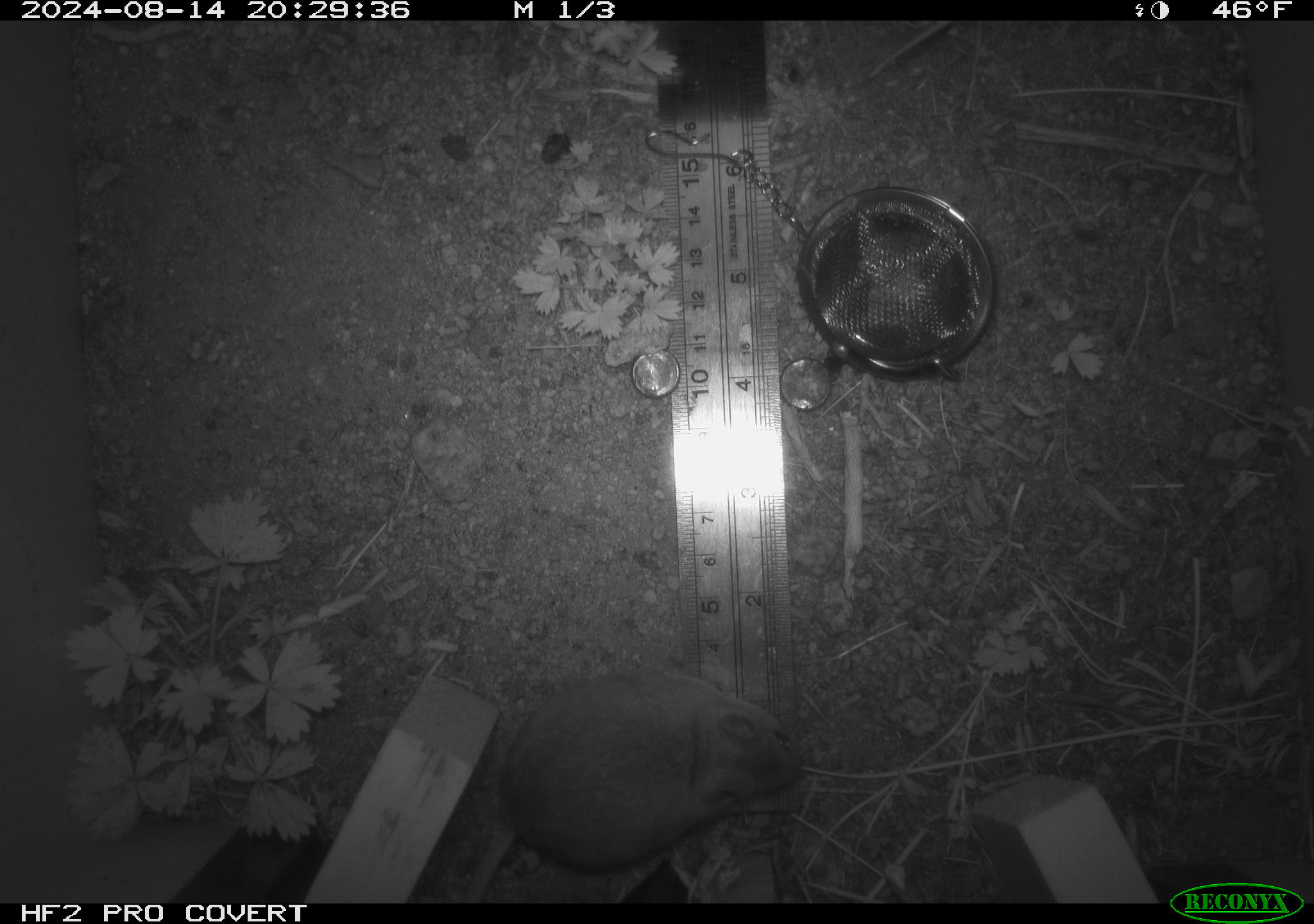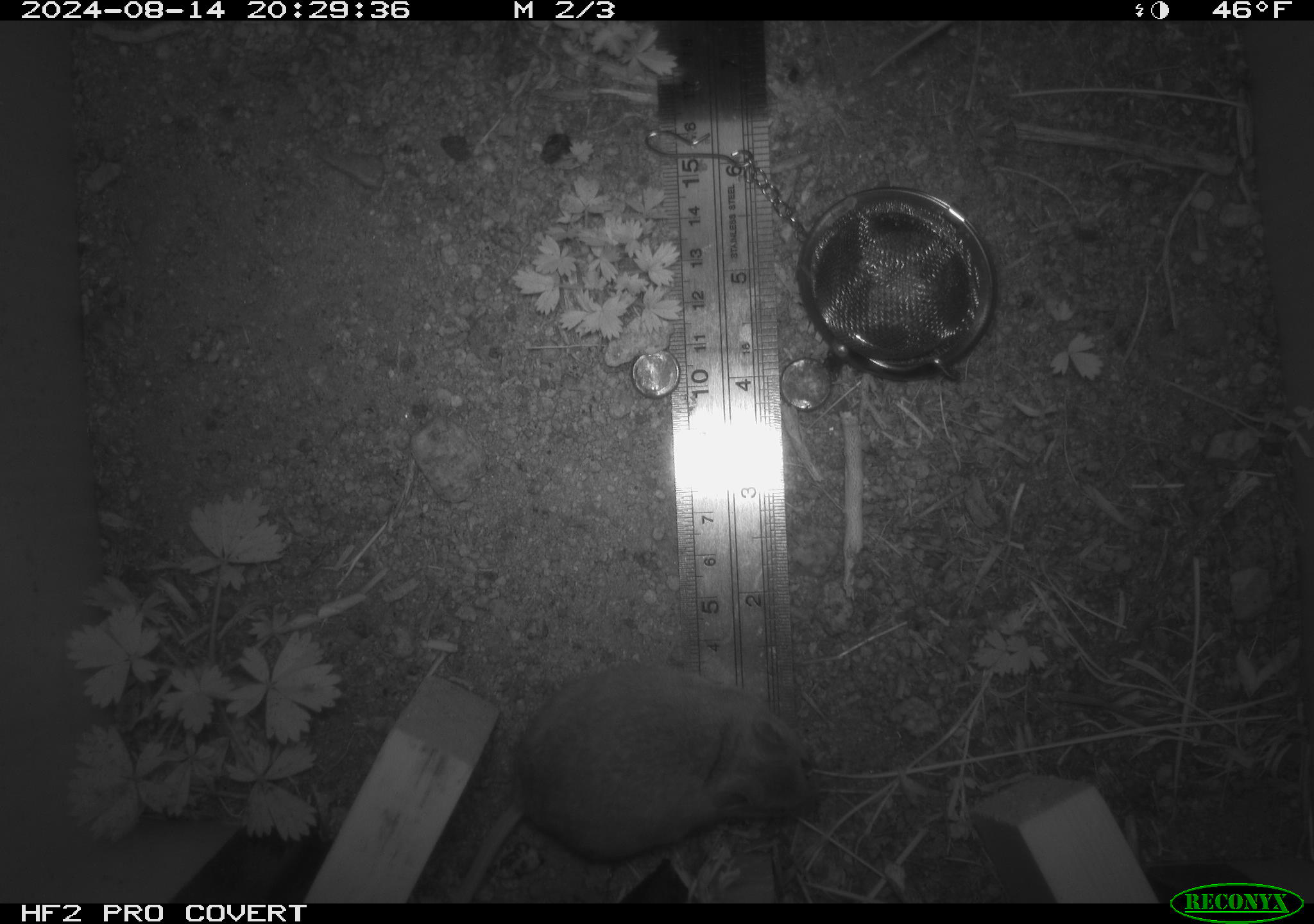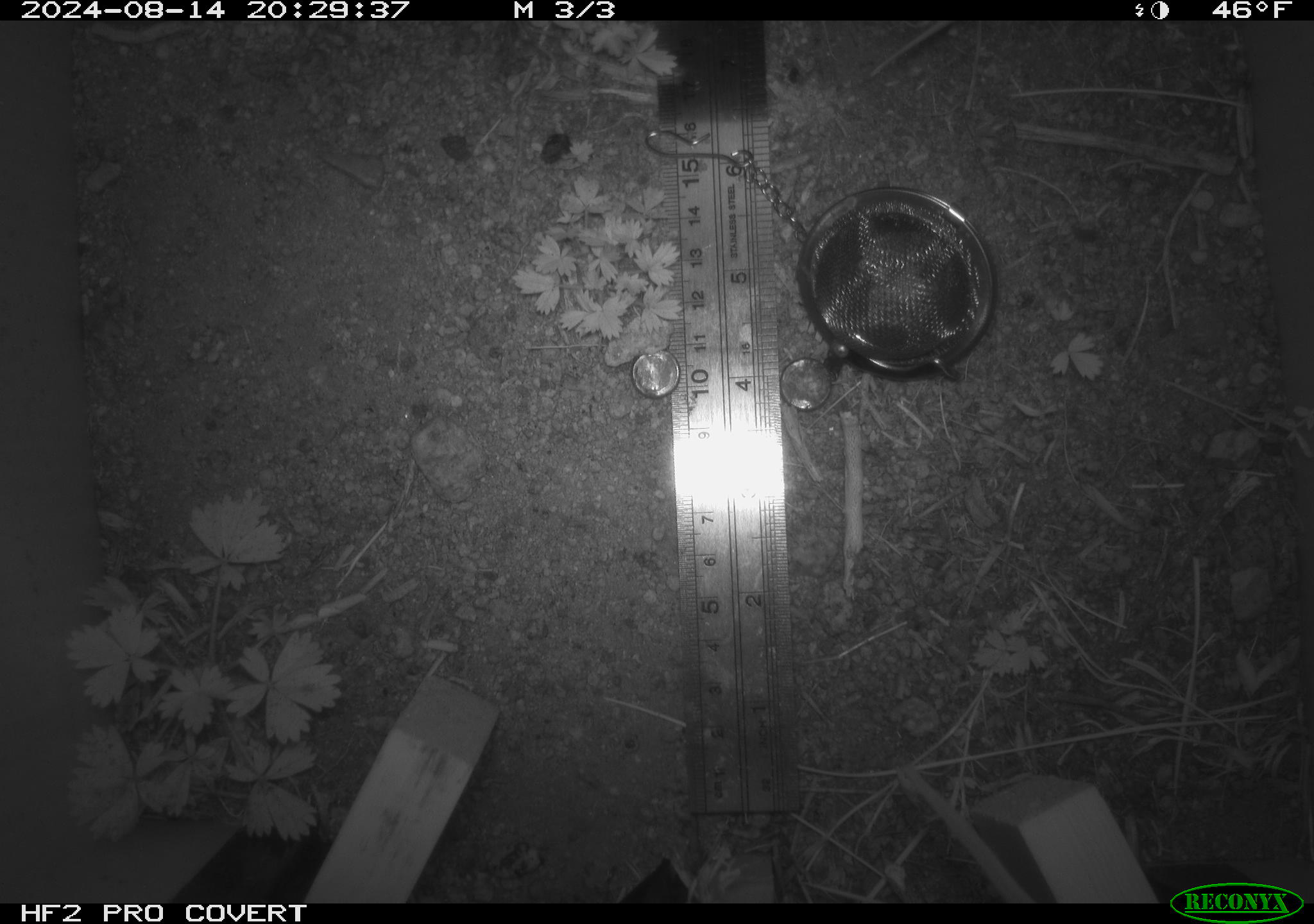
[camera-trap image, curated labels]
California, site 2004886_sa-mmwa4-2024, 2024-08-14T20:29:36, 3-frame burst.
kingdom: Animalia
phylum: Chordata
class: Mammalia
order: Rodentia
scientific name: Rodentia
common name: mouse species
Mouse species (Rodentia).